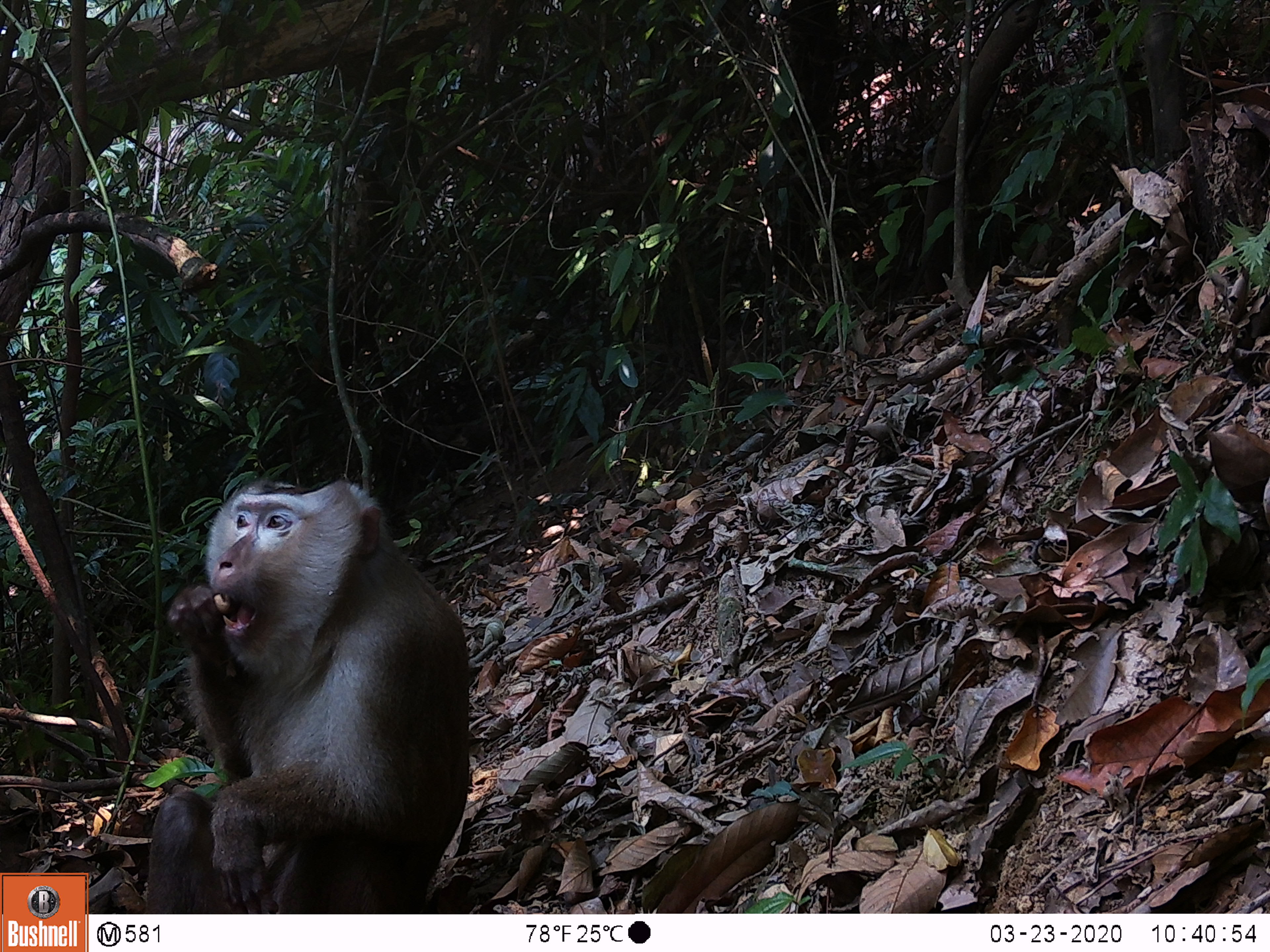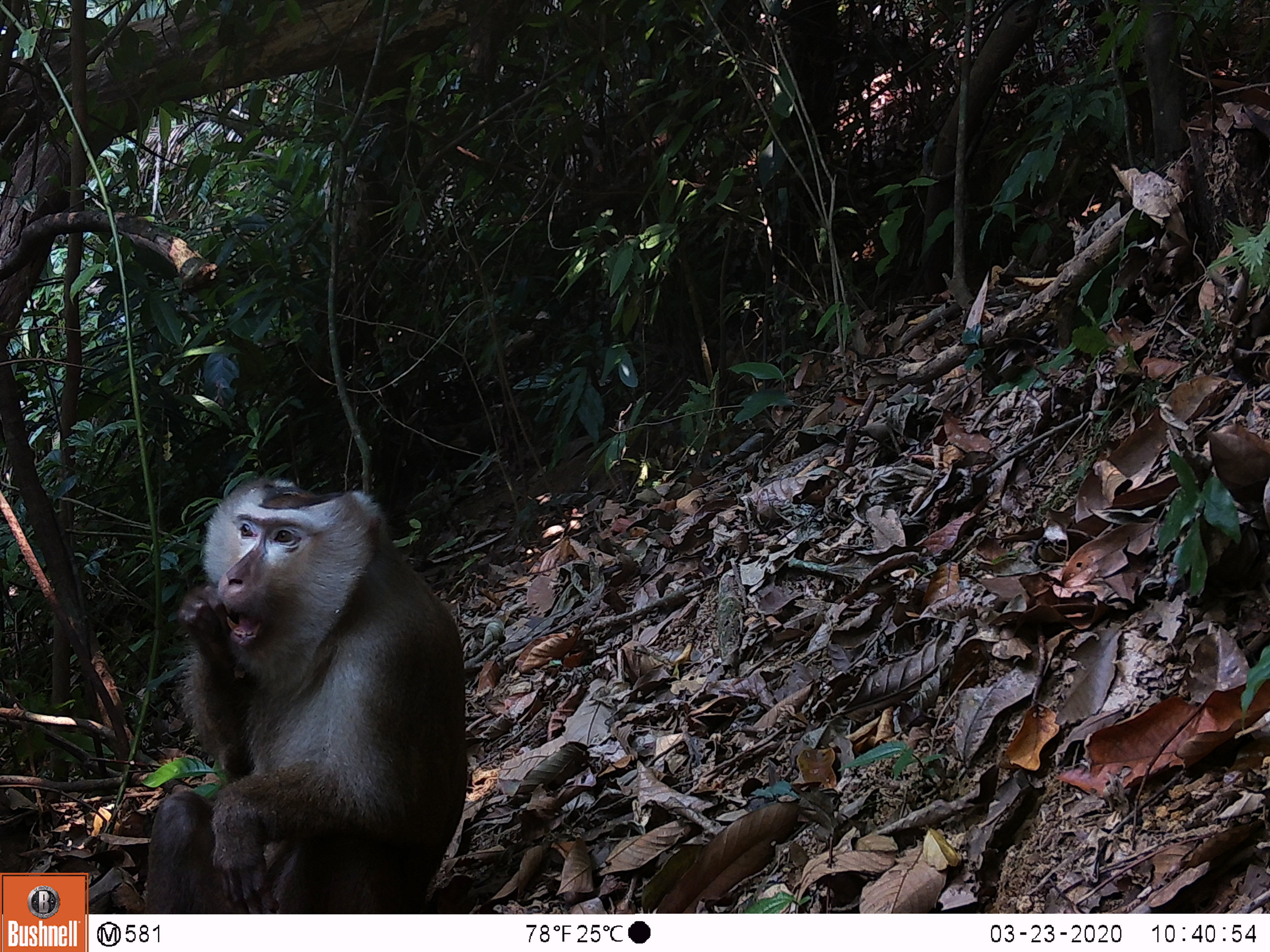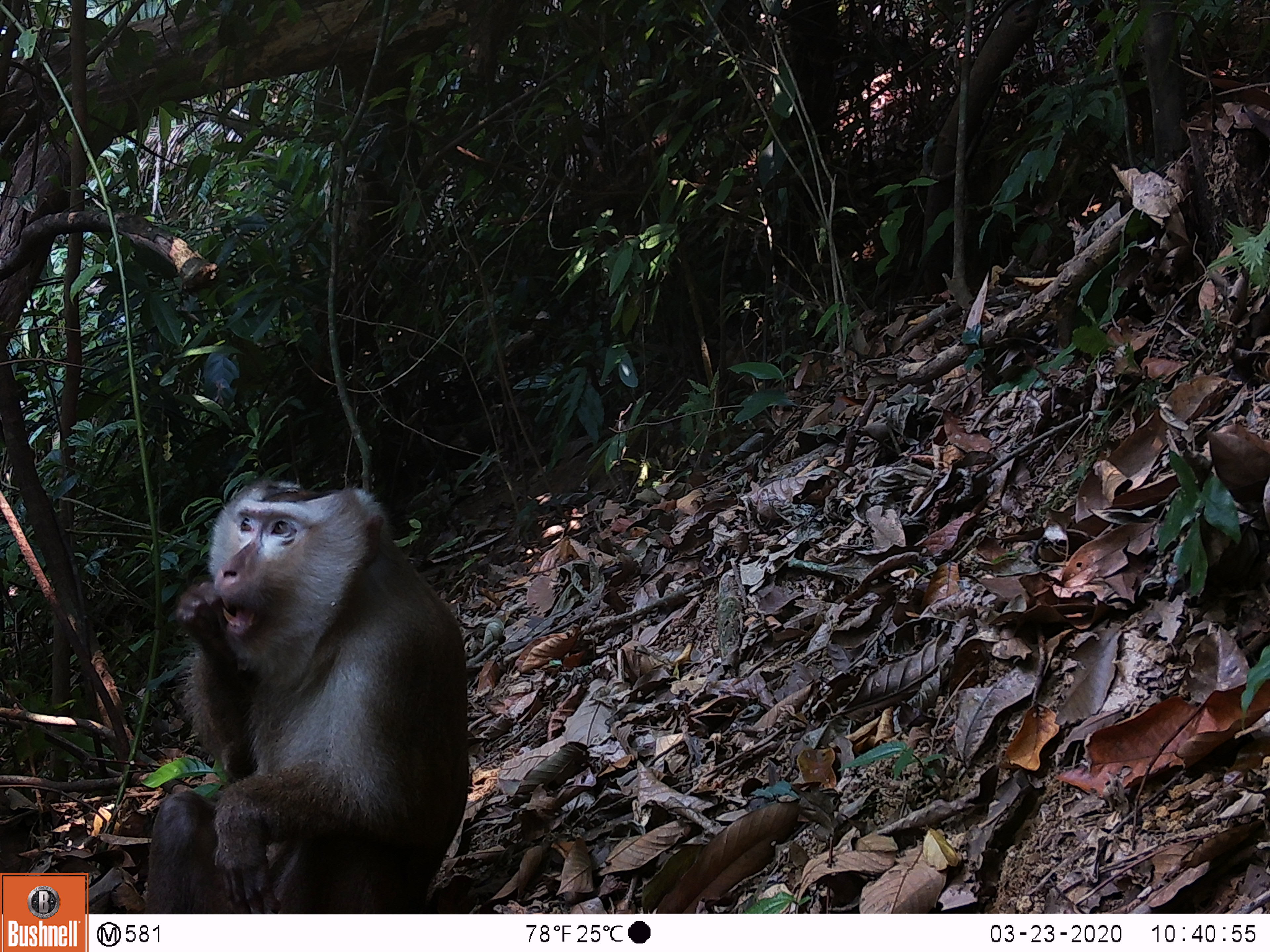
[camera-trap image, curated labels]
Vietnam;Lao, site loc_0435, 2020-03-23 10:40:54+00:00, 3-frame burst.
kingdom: Animalia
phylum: Chordata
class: Mammalia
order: Primates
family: Cercopithecidae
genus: Macaca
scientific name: Macaca nemestrina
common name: pig-tailed macaque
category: pig tailed macaque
Pig tailed macaque (pig-tailed macaque) (Macaca nemestrina). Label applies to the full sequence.